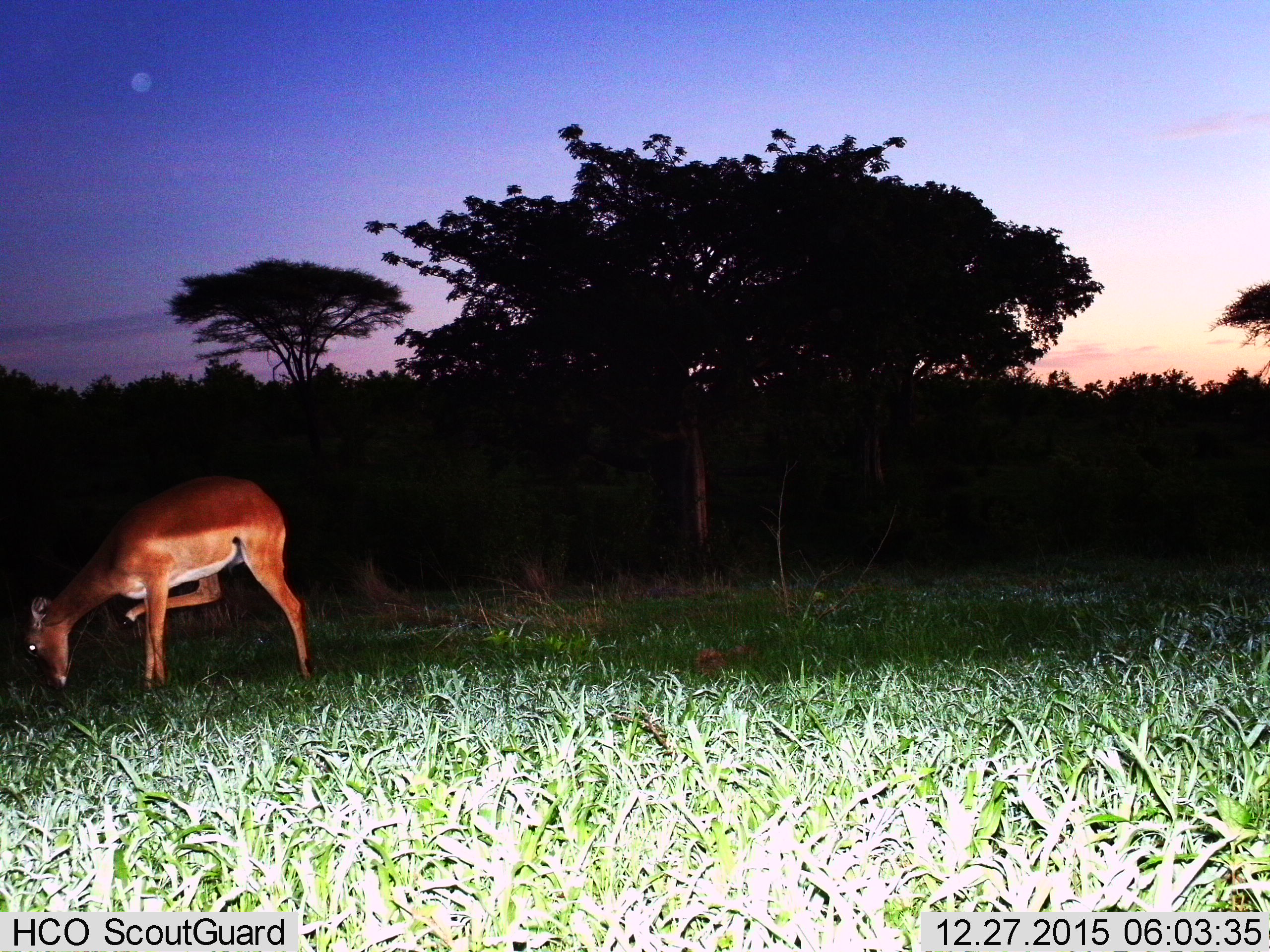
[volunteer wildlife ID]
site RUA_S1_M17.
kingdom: Animalia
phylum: Chordata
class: Mammalia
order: Artiodactyla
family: Bovidae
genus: Aepyceros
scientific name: Aepyceros melampus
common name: impala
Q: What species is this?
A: Impala (Aepyceros melampus).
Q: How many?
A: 1.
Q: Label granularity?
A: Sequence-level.